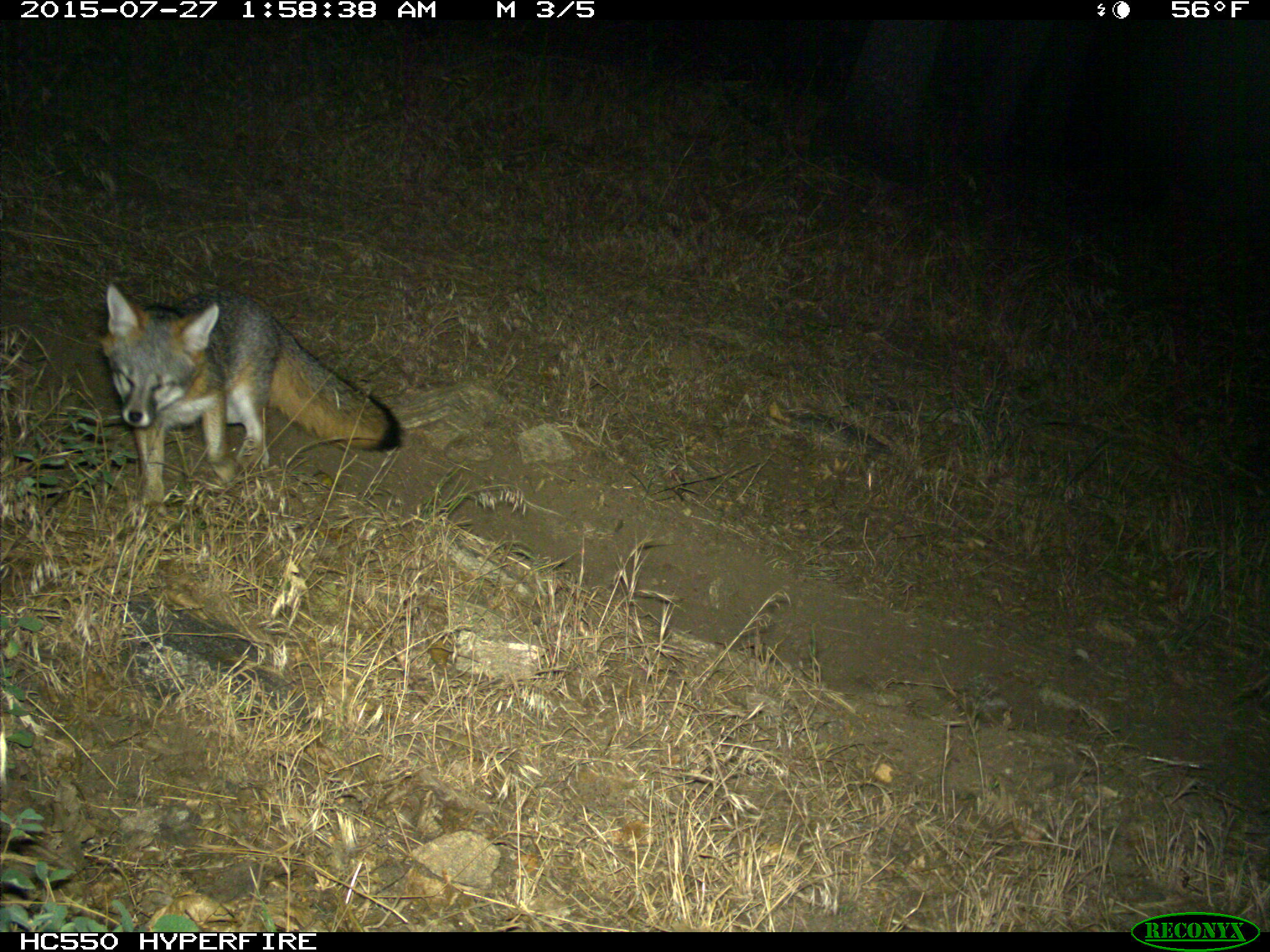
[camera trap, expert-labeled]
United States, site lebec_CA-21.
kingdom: Animalia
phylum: Chordata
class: Mammalia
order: Carnivora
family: Canidae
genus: Urocyon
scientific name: Urocyon cinereoargenteus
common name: gray fox